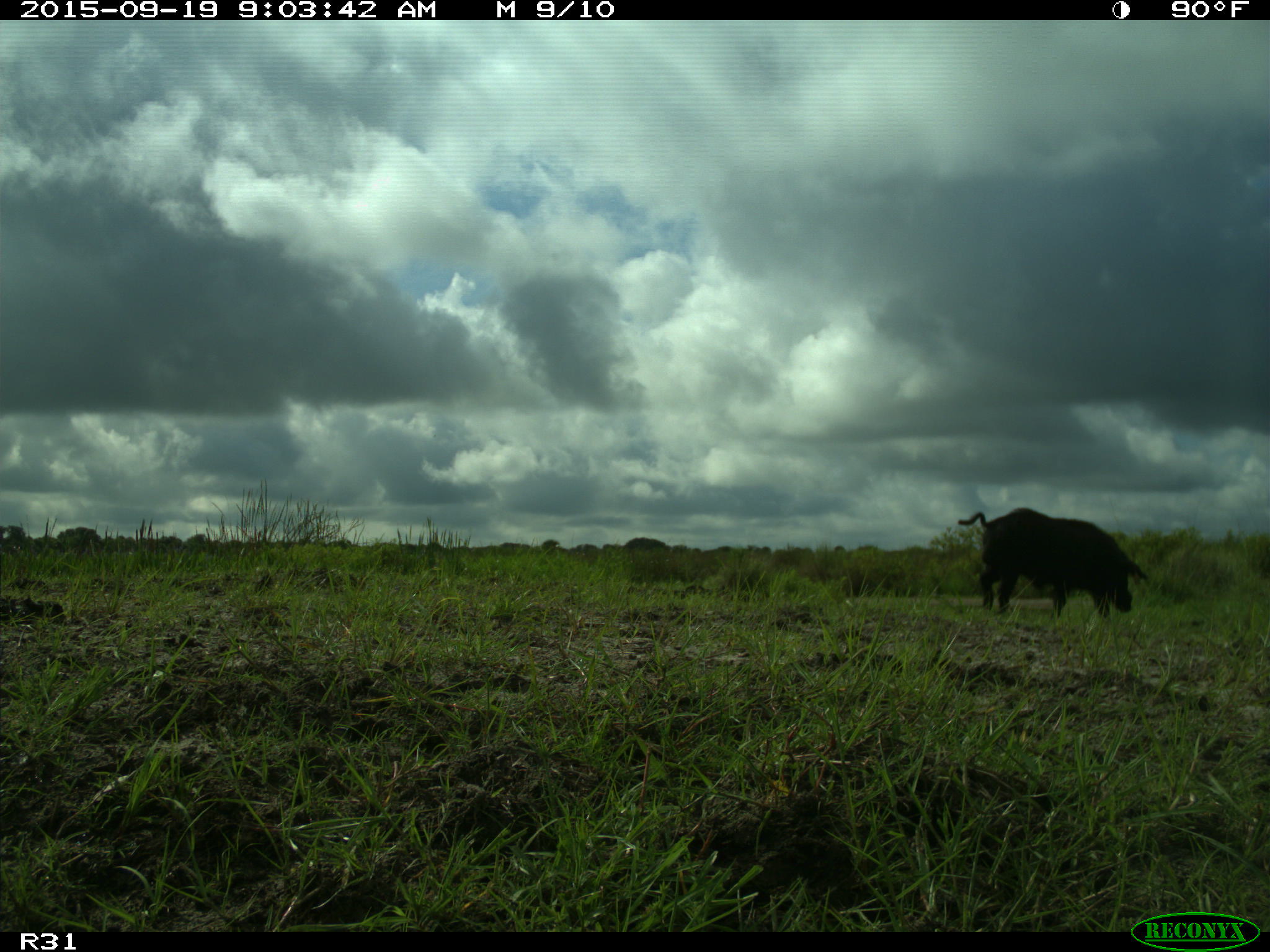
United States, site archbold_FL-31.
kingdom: Animalia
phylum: Chordata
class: Mammalia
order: Artiodactyla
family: Suidae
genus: Sus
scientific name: Sus scrofa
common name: wild boar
Sus scrofa (wild boar).